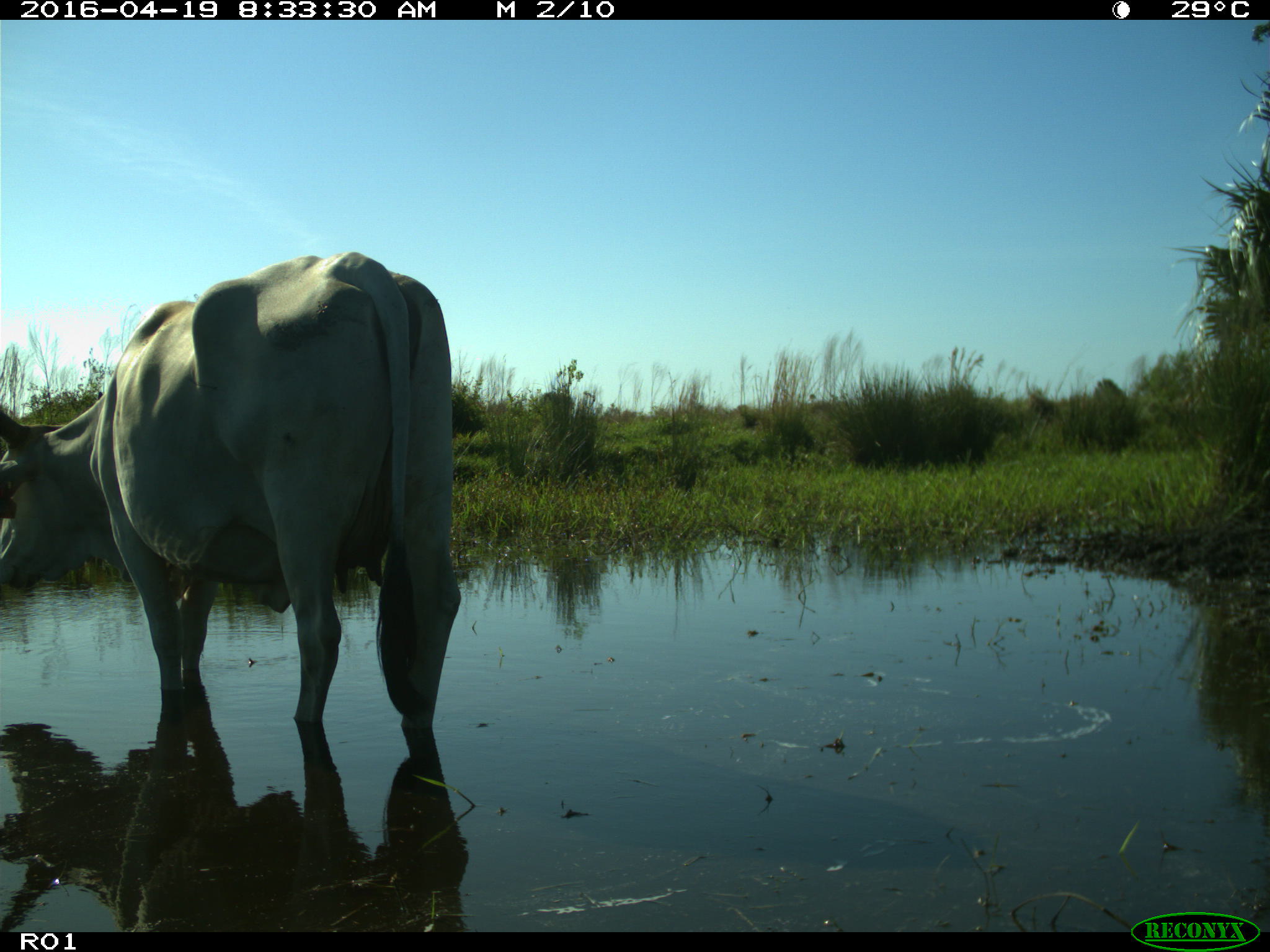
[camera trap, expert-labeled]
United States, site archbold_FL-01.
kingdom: Animalia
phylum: Chordata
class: Mammalia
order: Artiodactyla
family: Bovidae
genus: Bos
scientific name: Bos taurus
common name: domestic cow